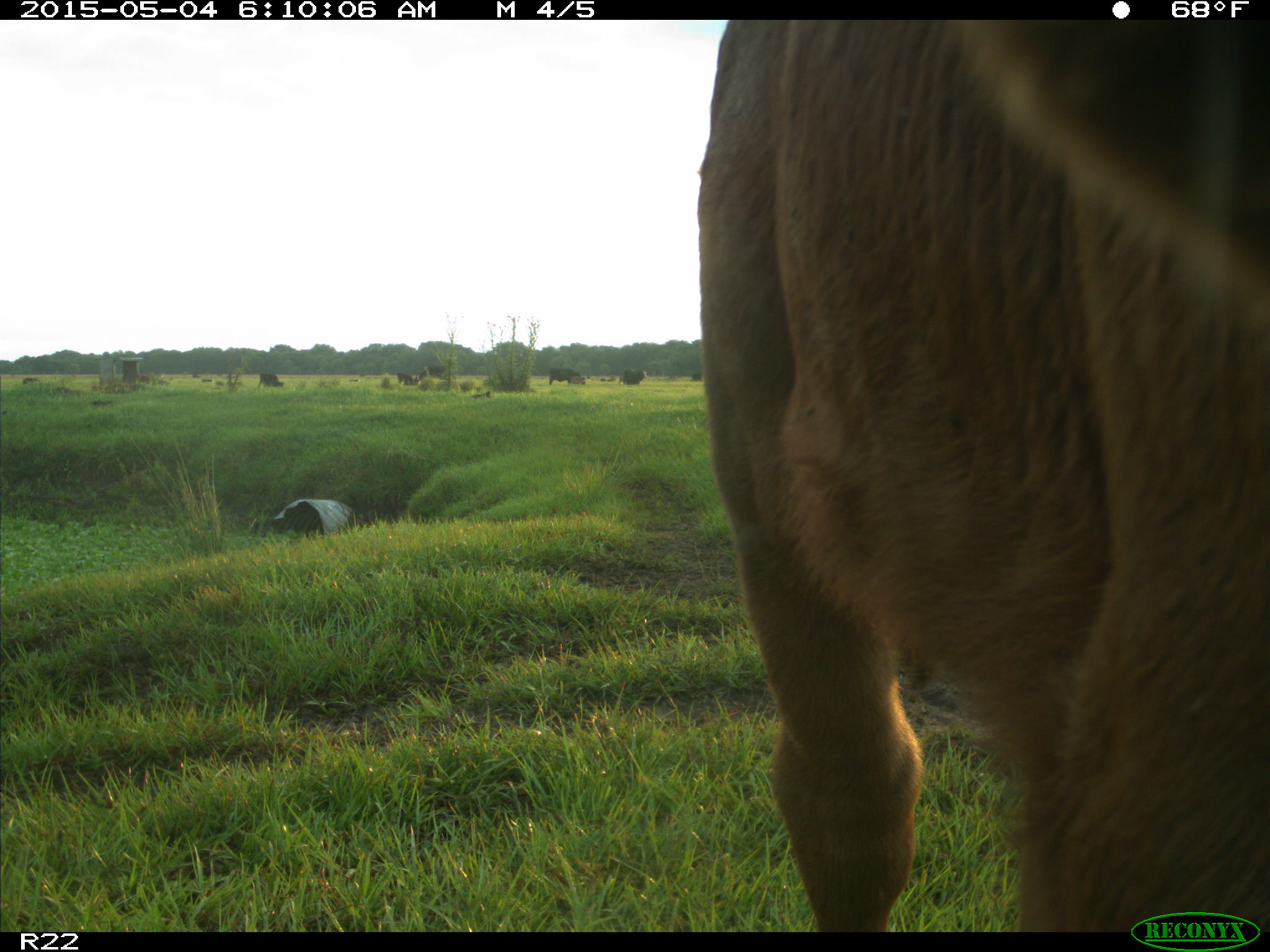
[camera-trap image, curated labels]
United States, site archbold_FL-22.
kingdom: Animalia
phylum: Chordata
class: Mammalia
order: Artiodactyla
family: Bovidae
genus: Bos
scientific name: Bos taurus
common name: domestic cow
Bos taurus (domestic cow).